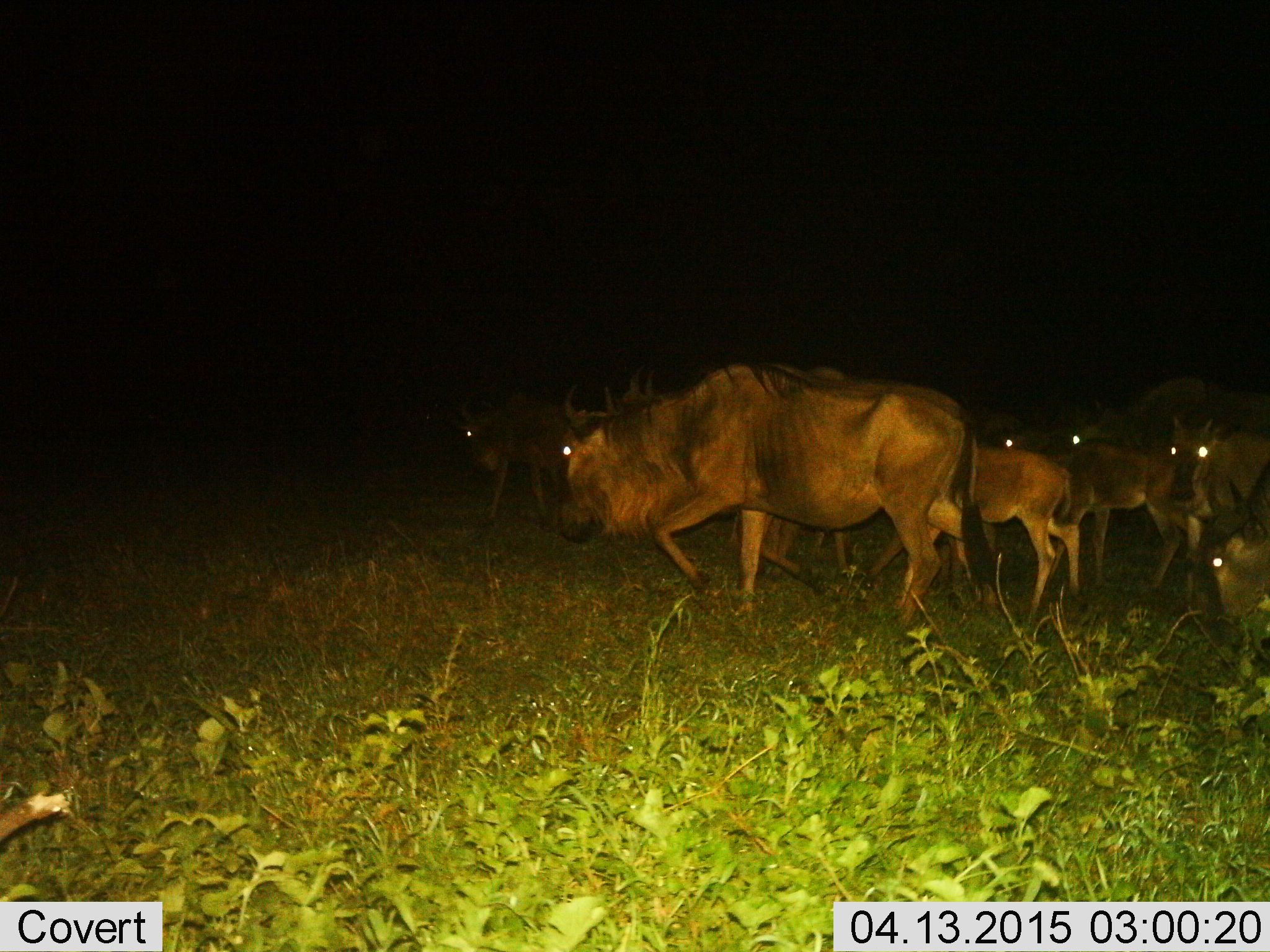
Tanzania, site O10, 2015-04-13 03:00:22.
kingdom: Animalia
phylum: Chordata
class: Mammalia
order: Artiodactyla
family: Bovidae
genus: Connochaetes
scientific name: Connochaetes taurinus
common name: blue wildebeest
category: wildebeest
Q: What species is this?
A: Wildebeest (blue wildebeest) (Connochaetes taurinus).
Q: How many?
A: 9.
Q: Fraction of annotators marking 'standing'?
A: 40%.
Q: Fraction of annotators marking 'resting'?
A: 0%.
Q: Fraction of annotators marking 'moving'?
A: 90%.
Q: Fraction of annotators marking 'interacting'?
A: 0%.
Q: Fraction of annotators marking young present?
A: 70%.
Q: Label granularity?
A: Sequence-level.